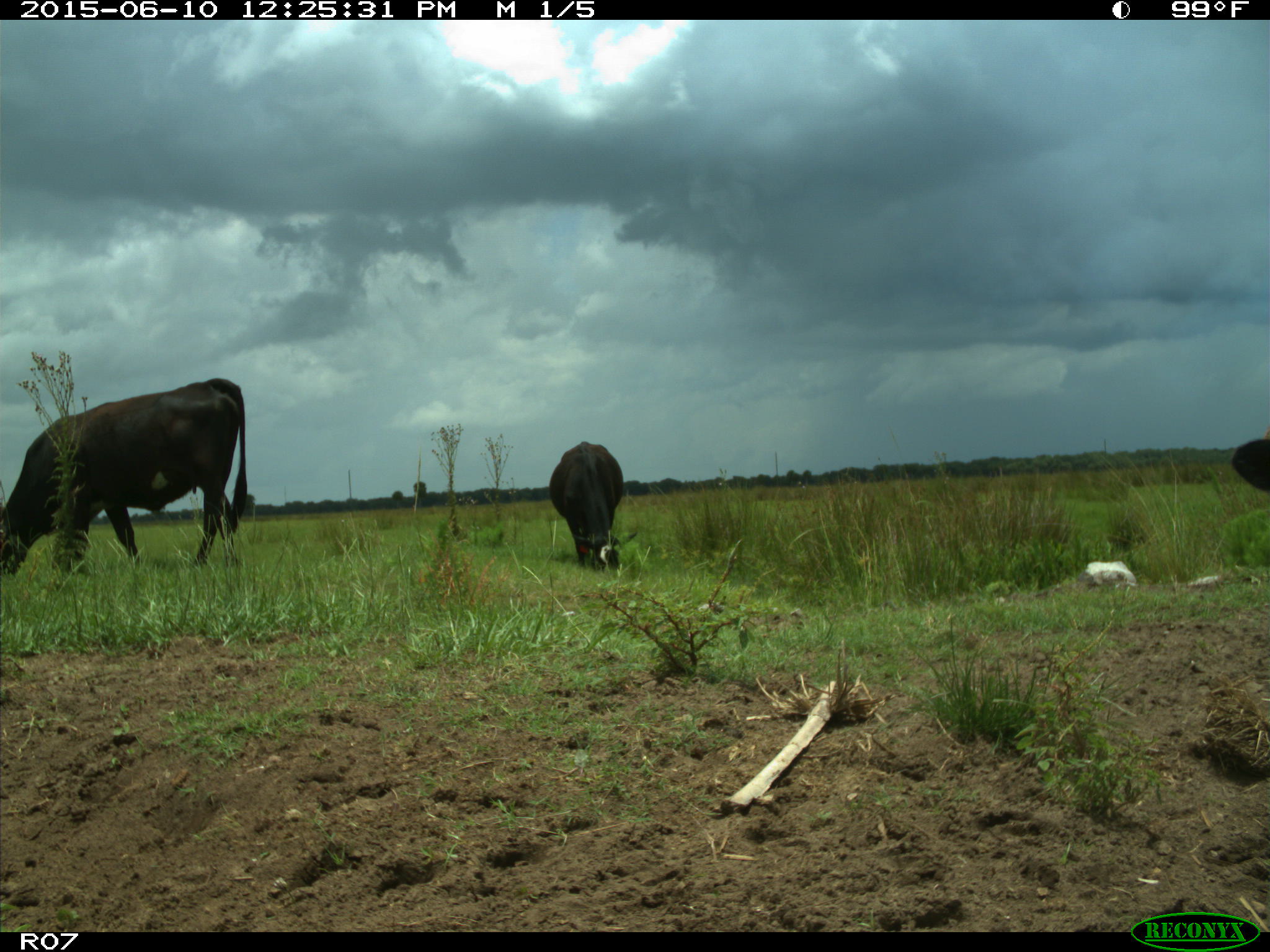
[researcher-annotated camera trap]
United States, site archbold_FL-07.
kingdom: Animalia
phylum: Chordata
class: Mammalia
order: Artiodactyla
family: Bovidae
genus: Bos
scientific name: Bos taurus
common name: domestic cow